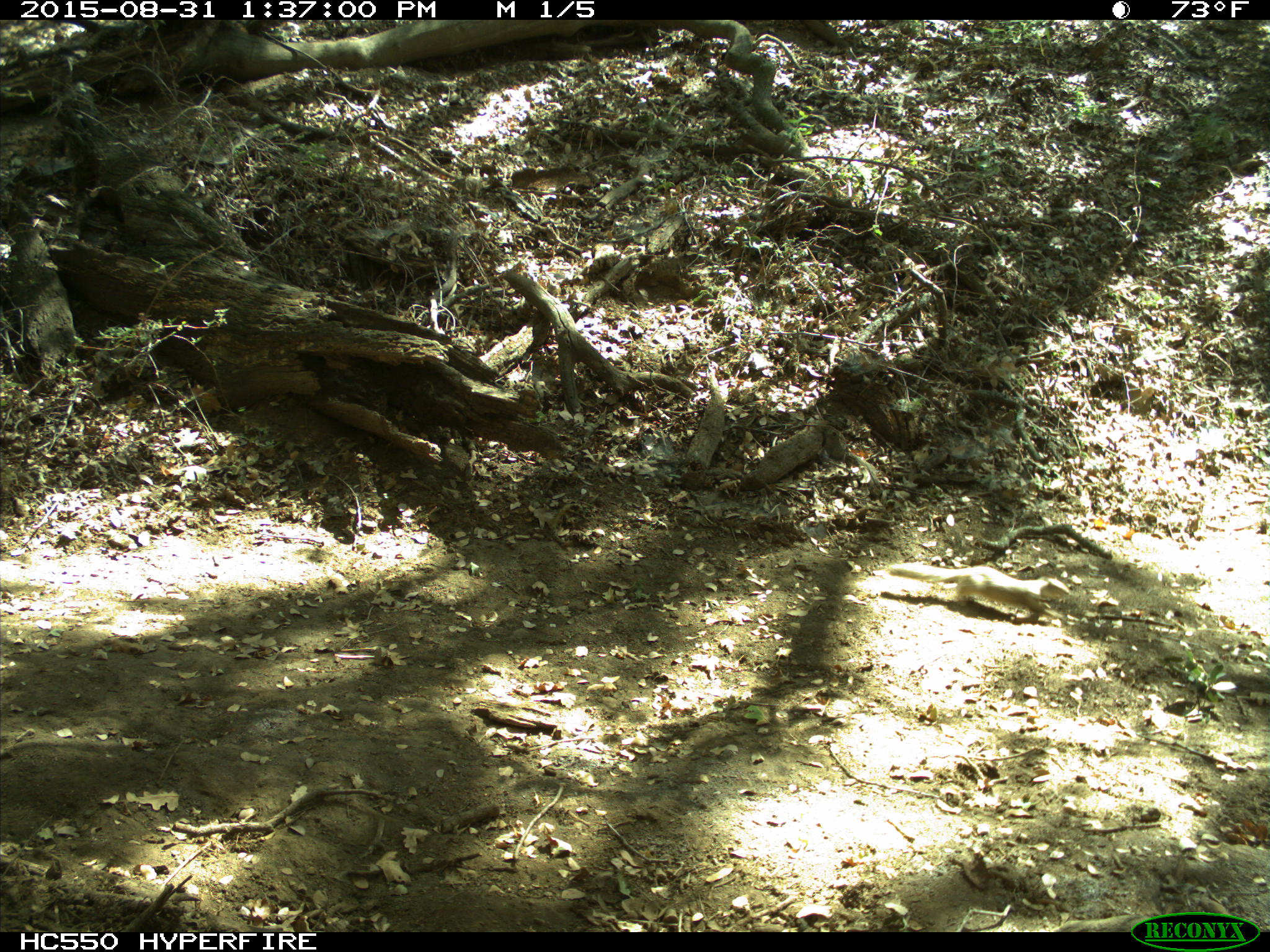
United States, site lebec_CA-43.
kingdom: Animalia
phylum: Chordata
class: Mammalia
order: Rodentia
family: Sciuridae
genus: Otospermophilus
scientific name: Otospermophilus beecheyi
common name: california ground squirrel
Otospermophilus beecheyi (california ground squirrel).